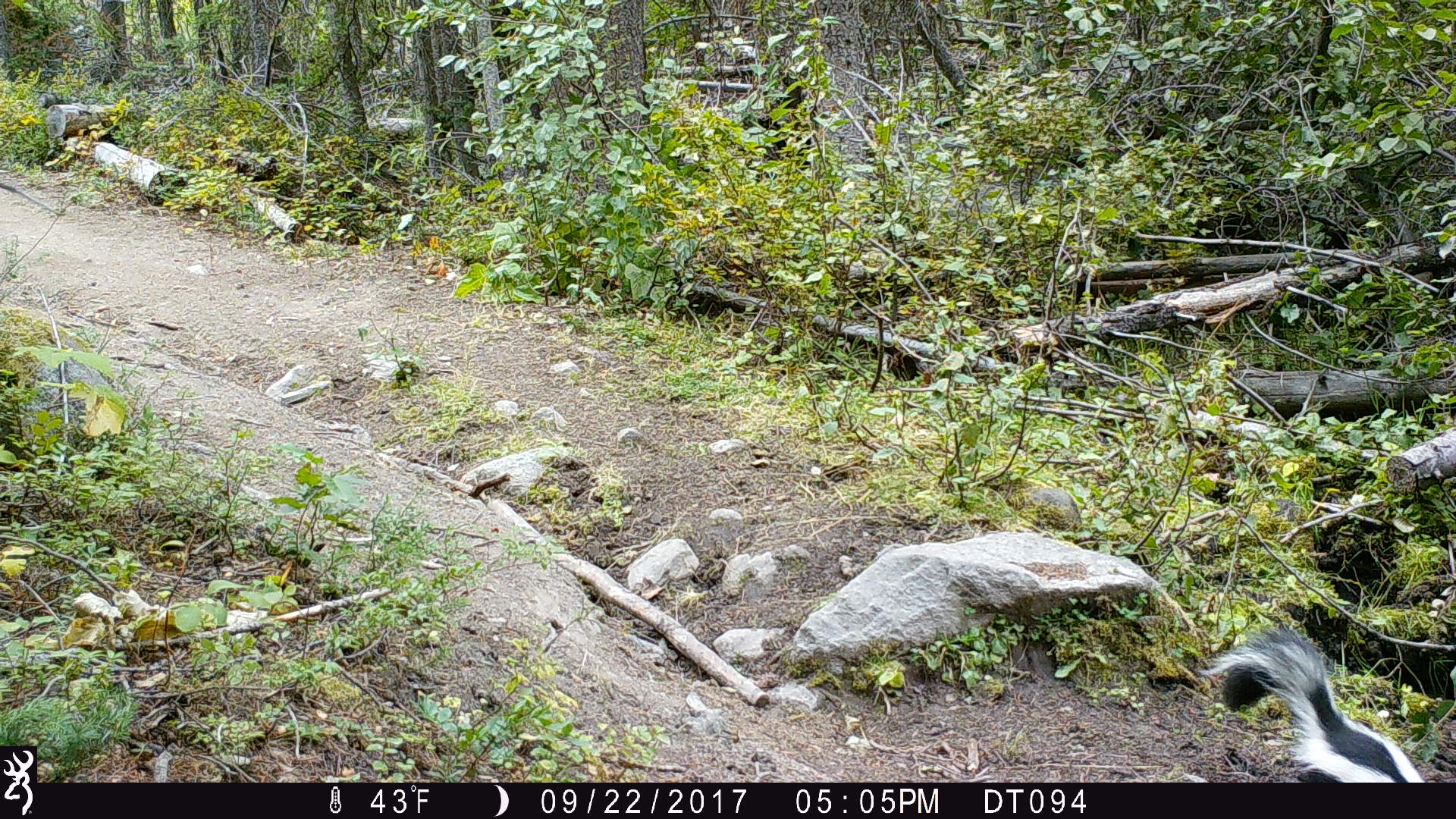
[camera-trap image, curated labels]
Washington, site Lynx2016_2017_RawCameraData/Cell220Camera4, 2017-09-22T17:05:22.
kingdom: Animalia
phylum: Chordata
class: Mammalia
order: Carnivora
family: Mephitidae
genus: Mephitis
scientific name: Mephitis mephitis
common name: striped skunk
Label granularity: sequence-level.